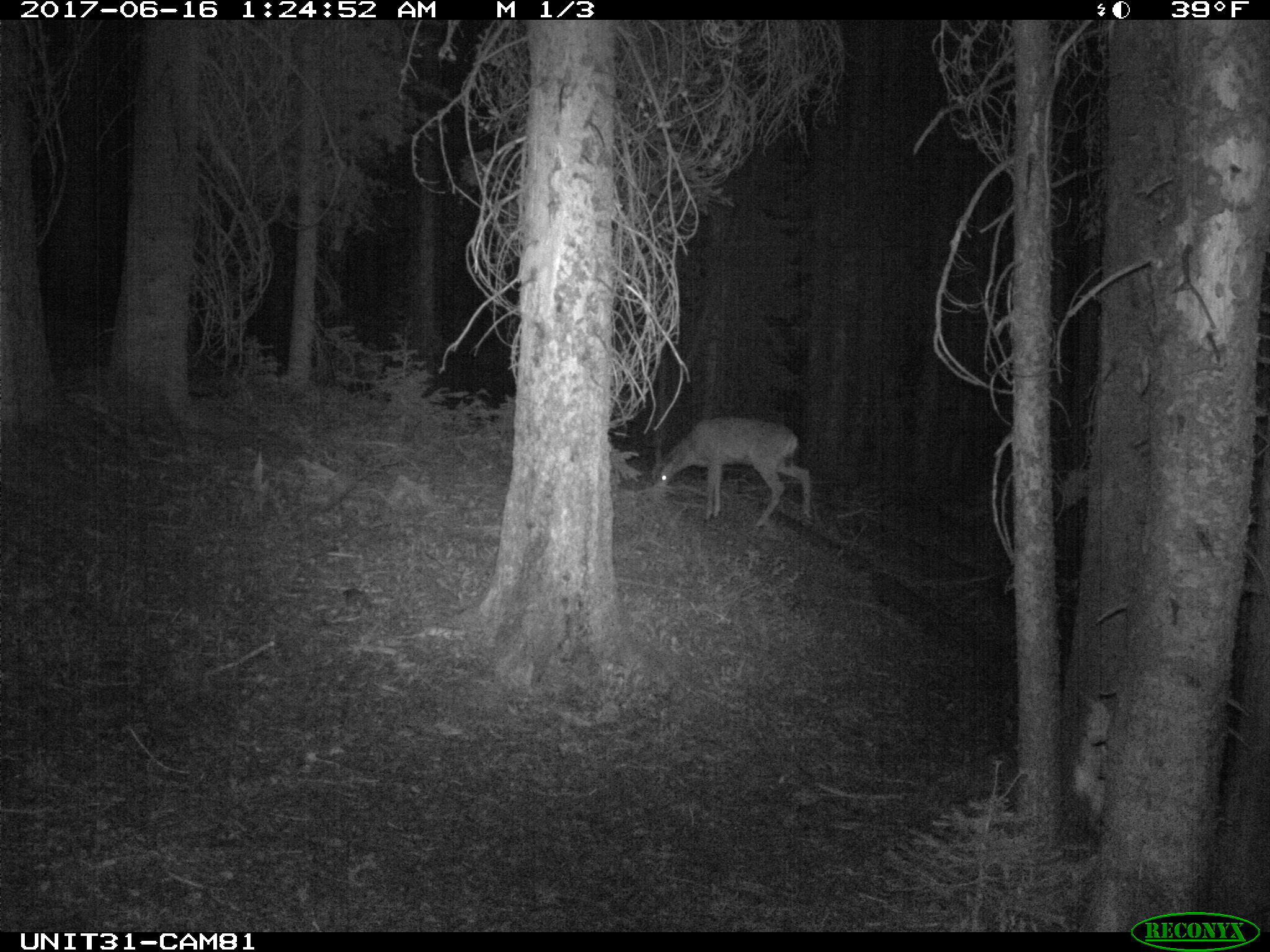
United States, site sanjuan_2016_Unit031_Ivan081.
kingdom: Animalia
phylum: Chordata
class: Mammalia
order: Artiodactyla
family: Cervidae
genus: Odocoileus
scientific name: Odocoileus hemionus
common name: mule deer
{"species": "Odocoileus hemionus (mule deer)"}